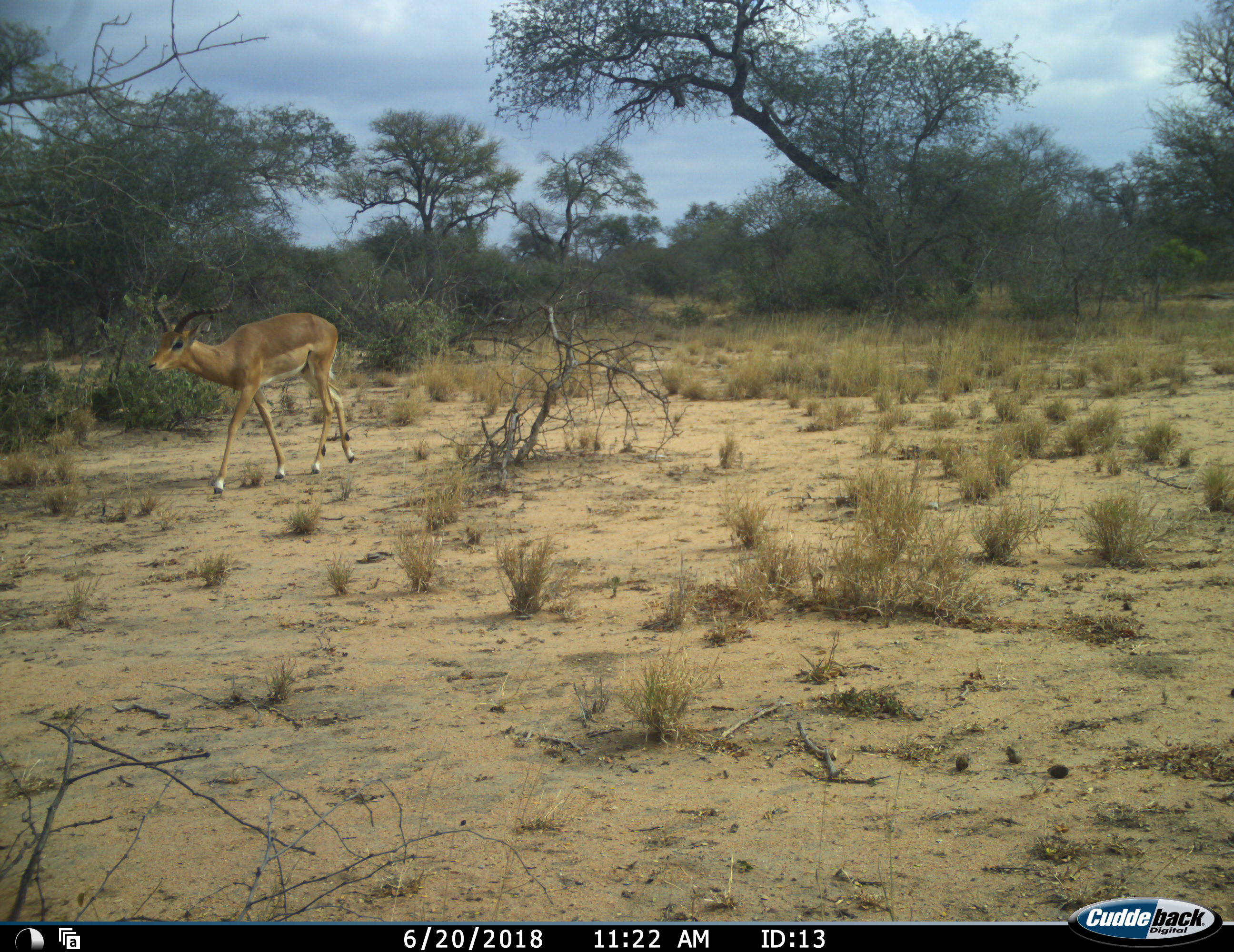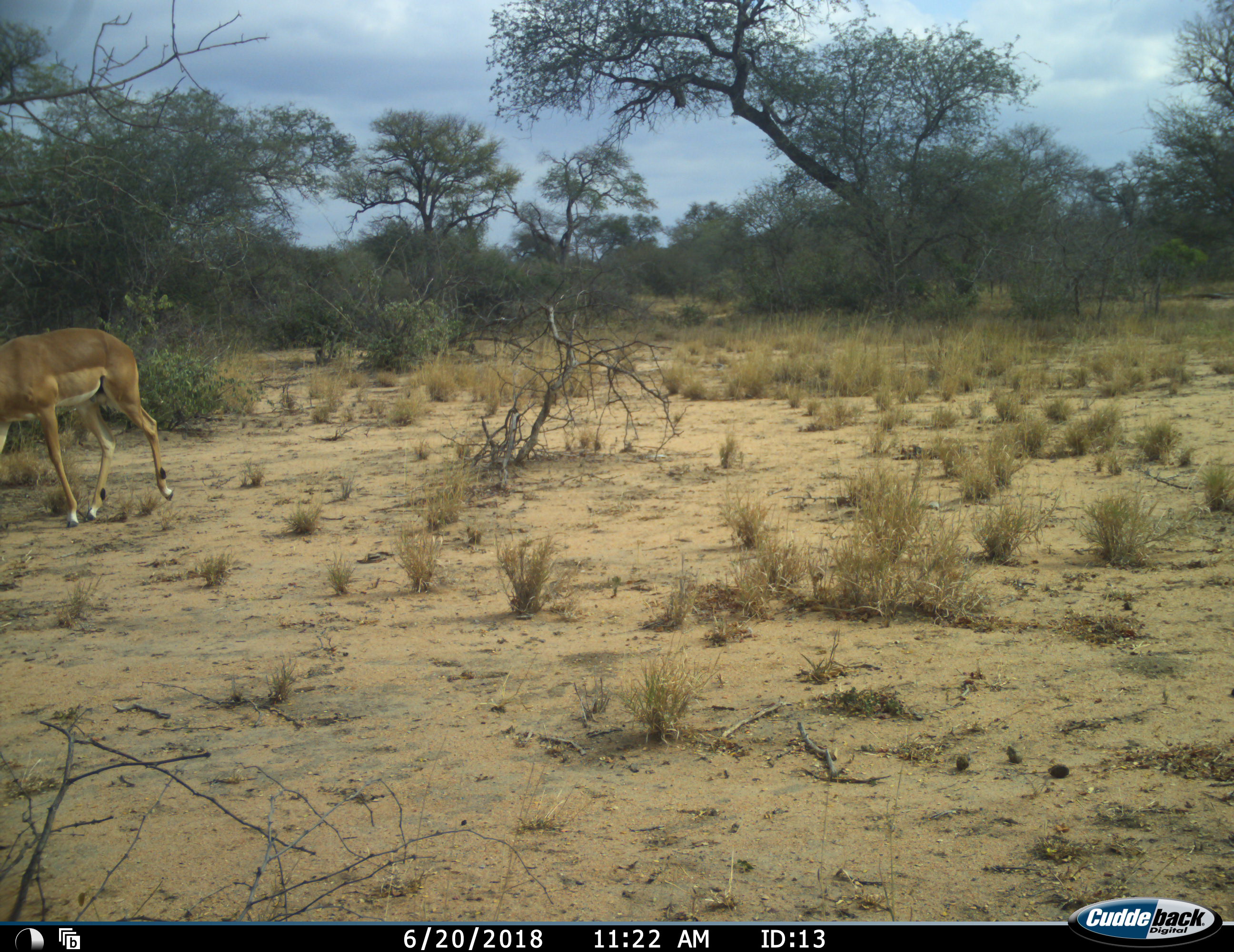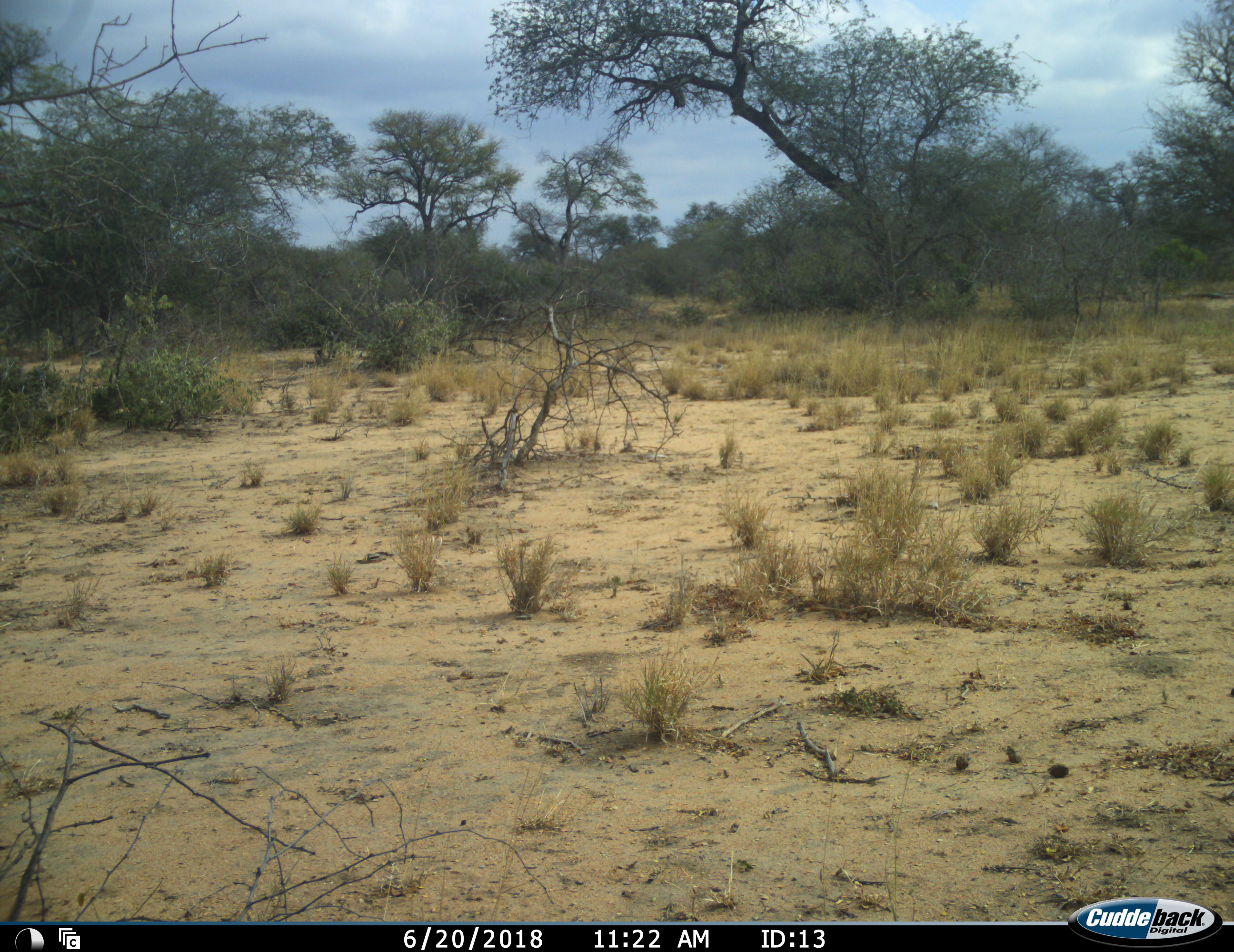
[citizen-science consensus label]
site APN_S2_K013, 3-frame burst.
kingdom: Animalia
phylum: Chordata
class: Mammalia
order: Artiodactyla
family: Bovidae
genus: Aepyceros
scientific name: Aepyceros melampus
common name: impala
Impala (Aepyceros melampus), count 1. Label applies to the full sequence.